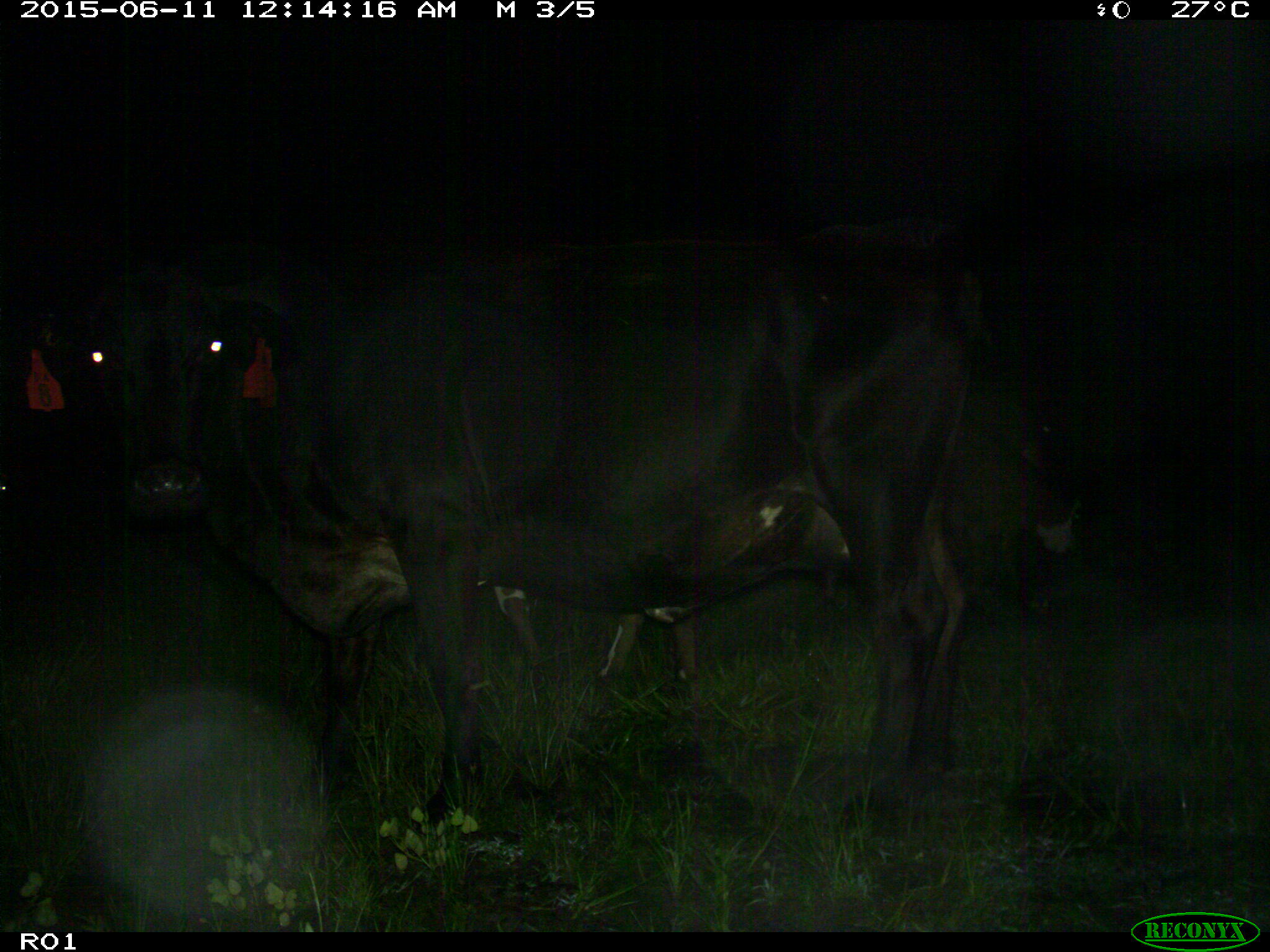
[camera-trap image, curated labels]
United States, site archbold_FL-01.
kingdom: Animalia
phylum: Chordata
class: Mammalia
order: Artiodactyla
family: Bovidae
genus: Bos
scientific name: Bos taurus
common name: domestic cow